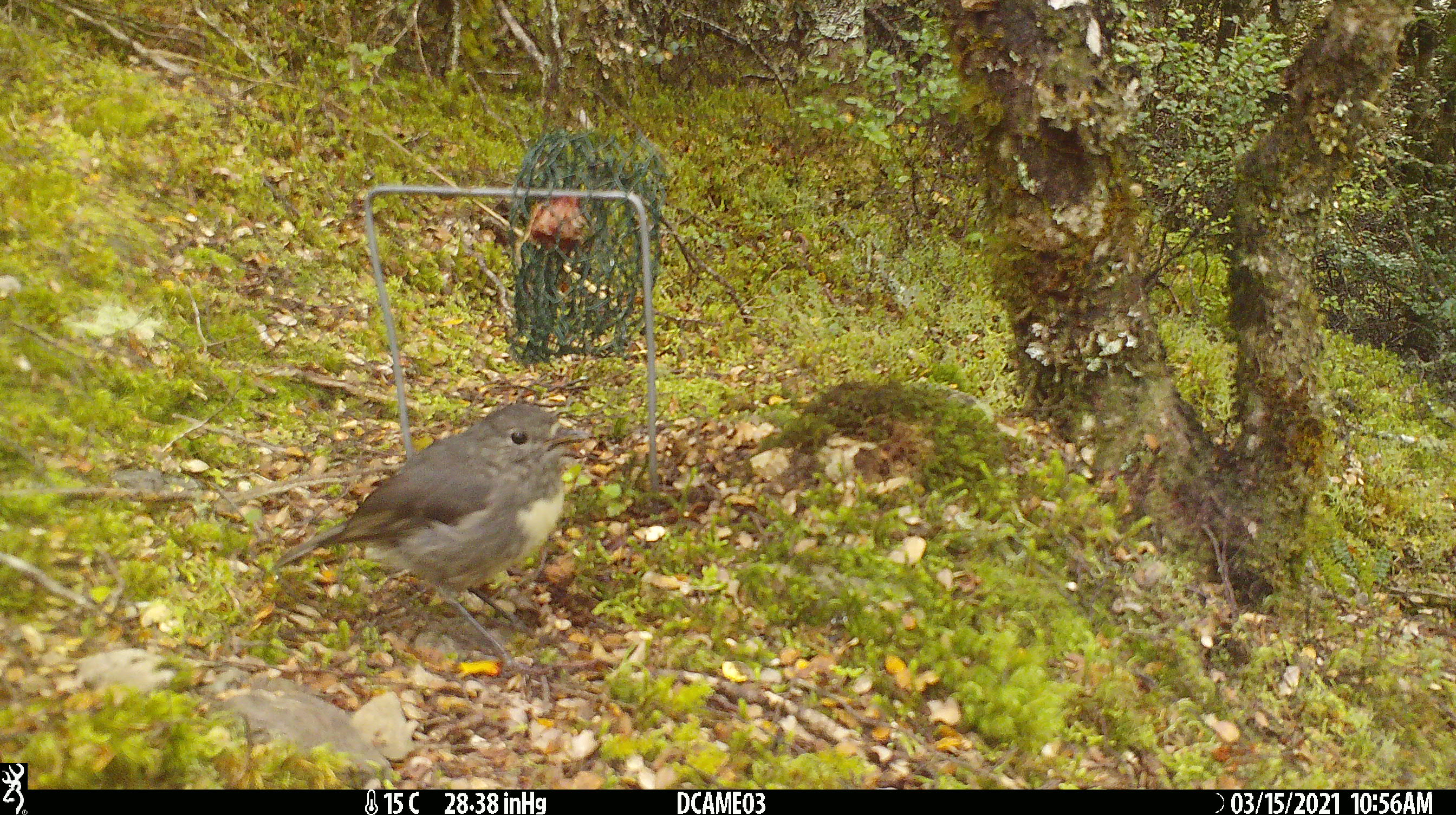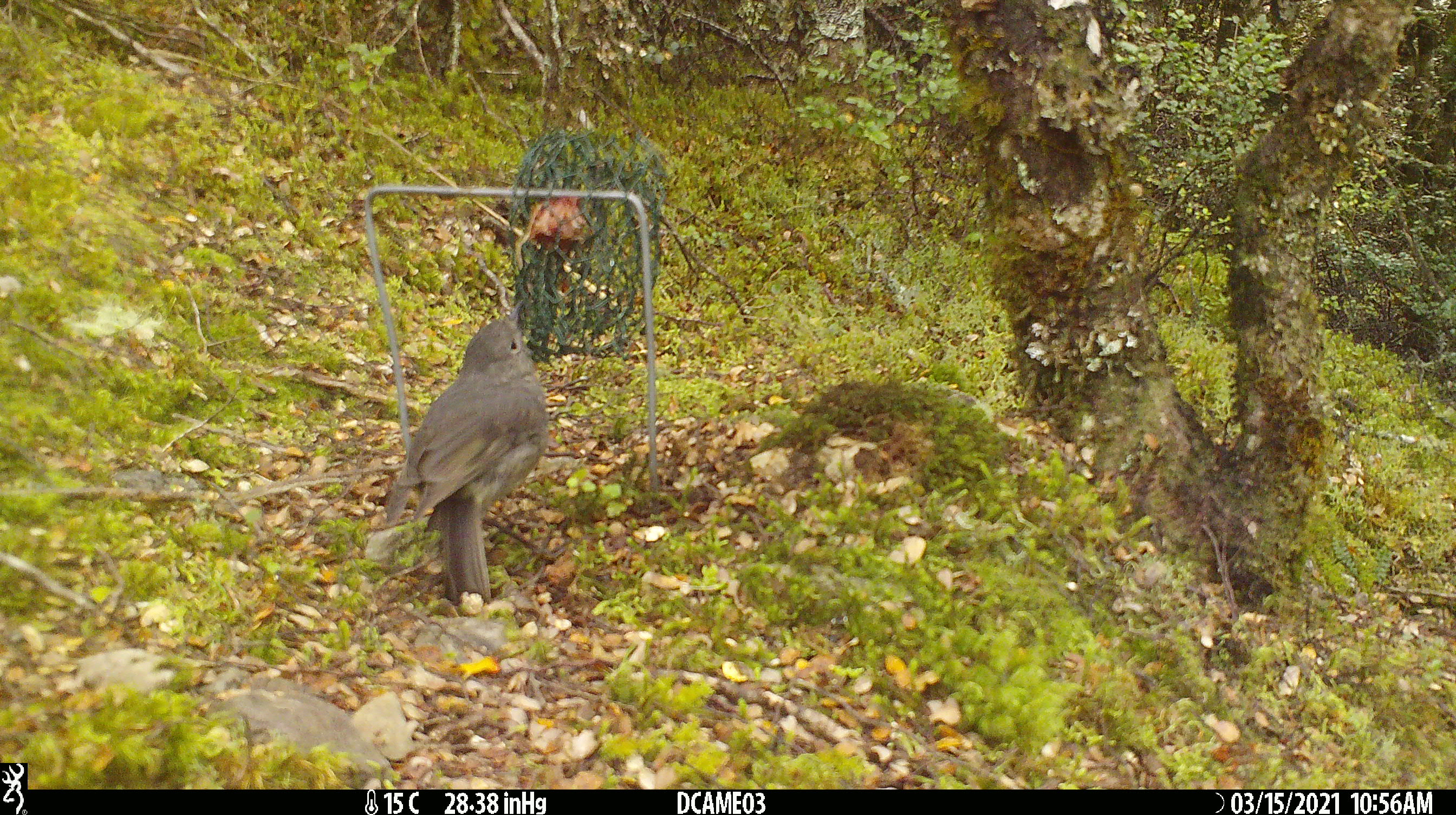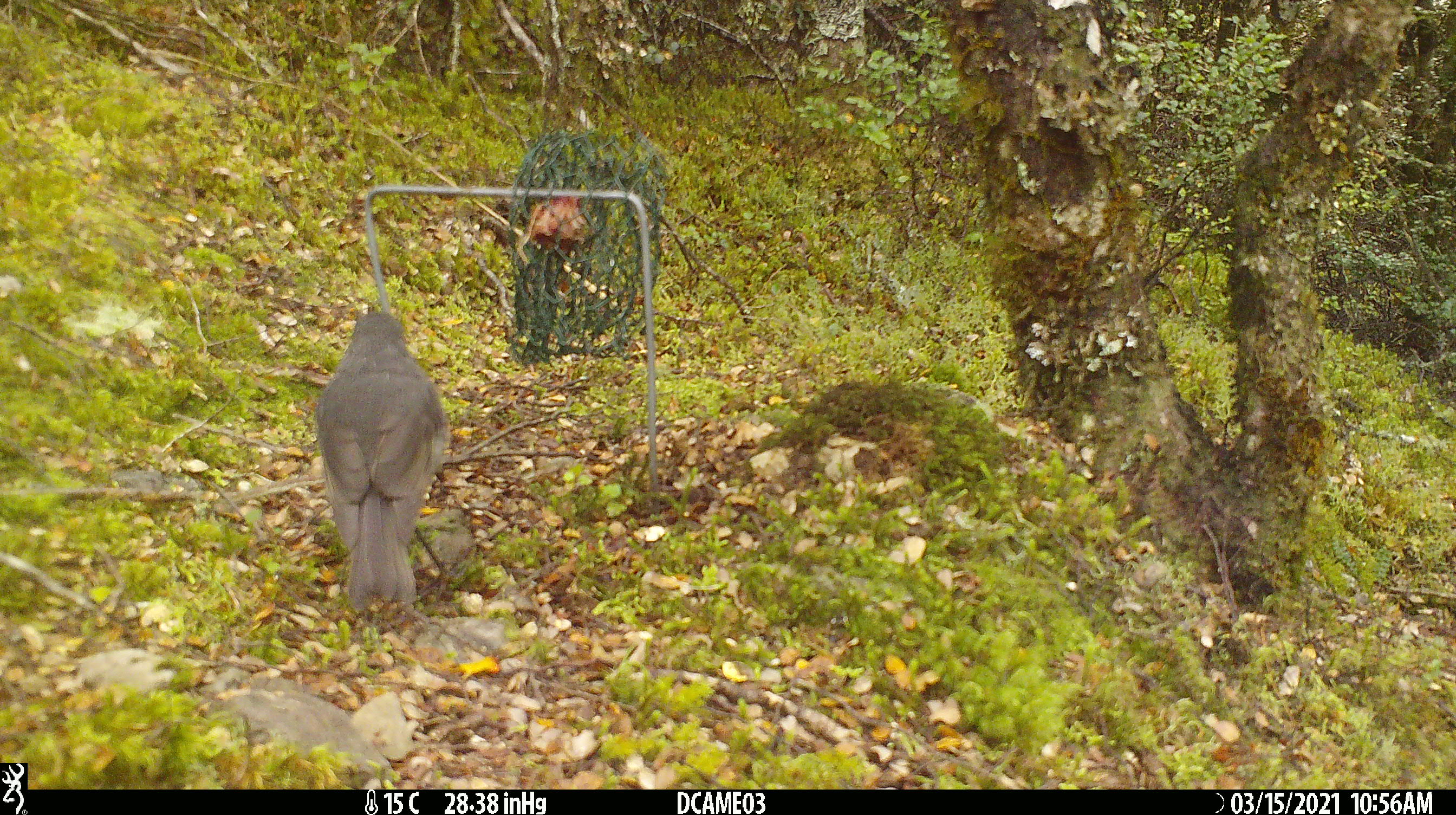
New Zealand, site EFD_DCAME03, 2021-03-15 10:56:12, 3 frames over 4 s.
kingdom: Animalia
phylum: Chordata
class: Aves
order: Passeriformes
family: Petroicidae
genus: Petroica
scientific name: Petroica australis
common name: new zealand robin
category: robin